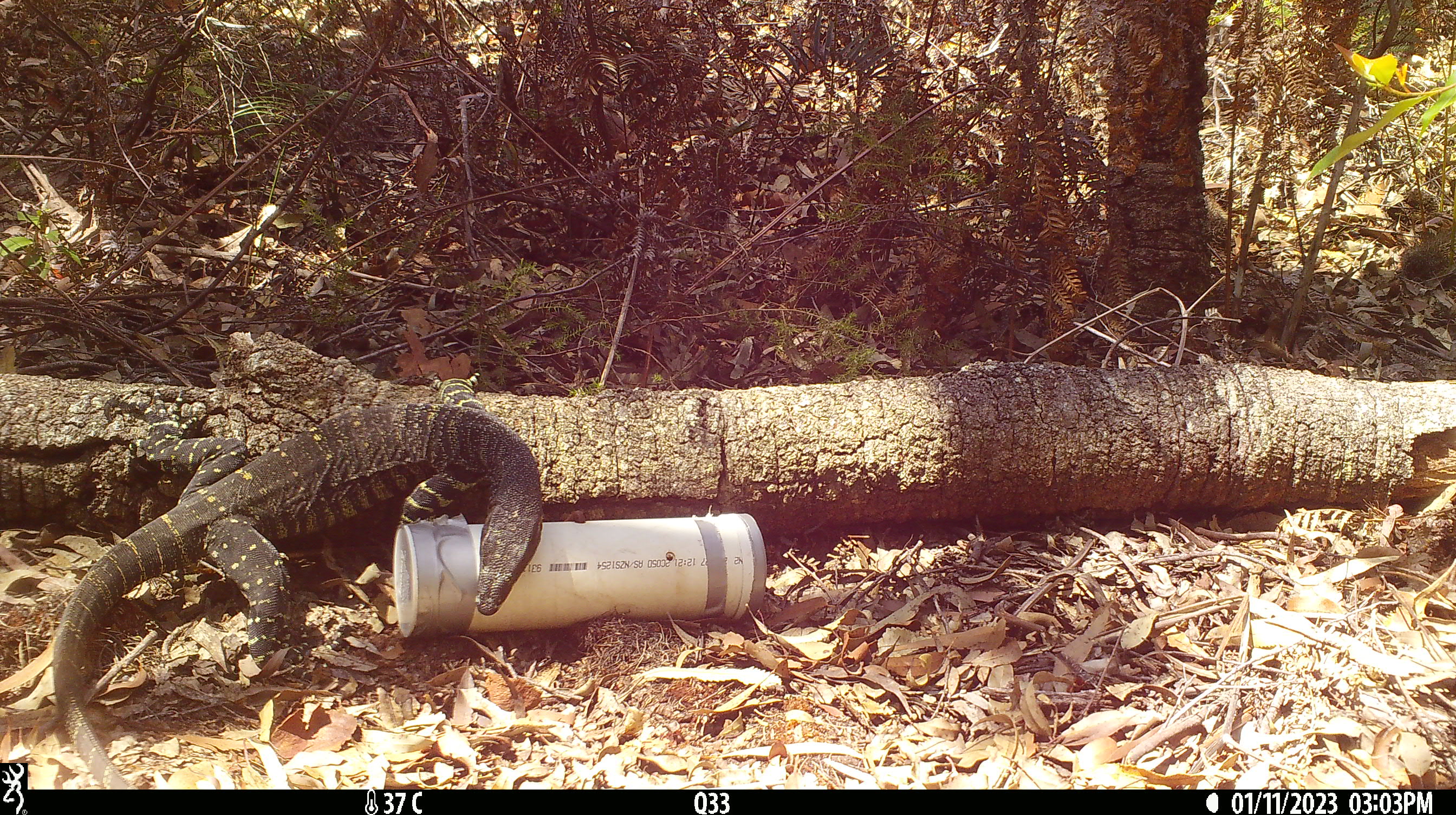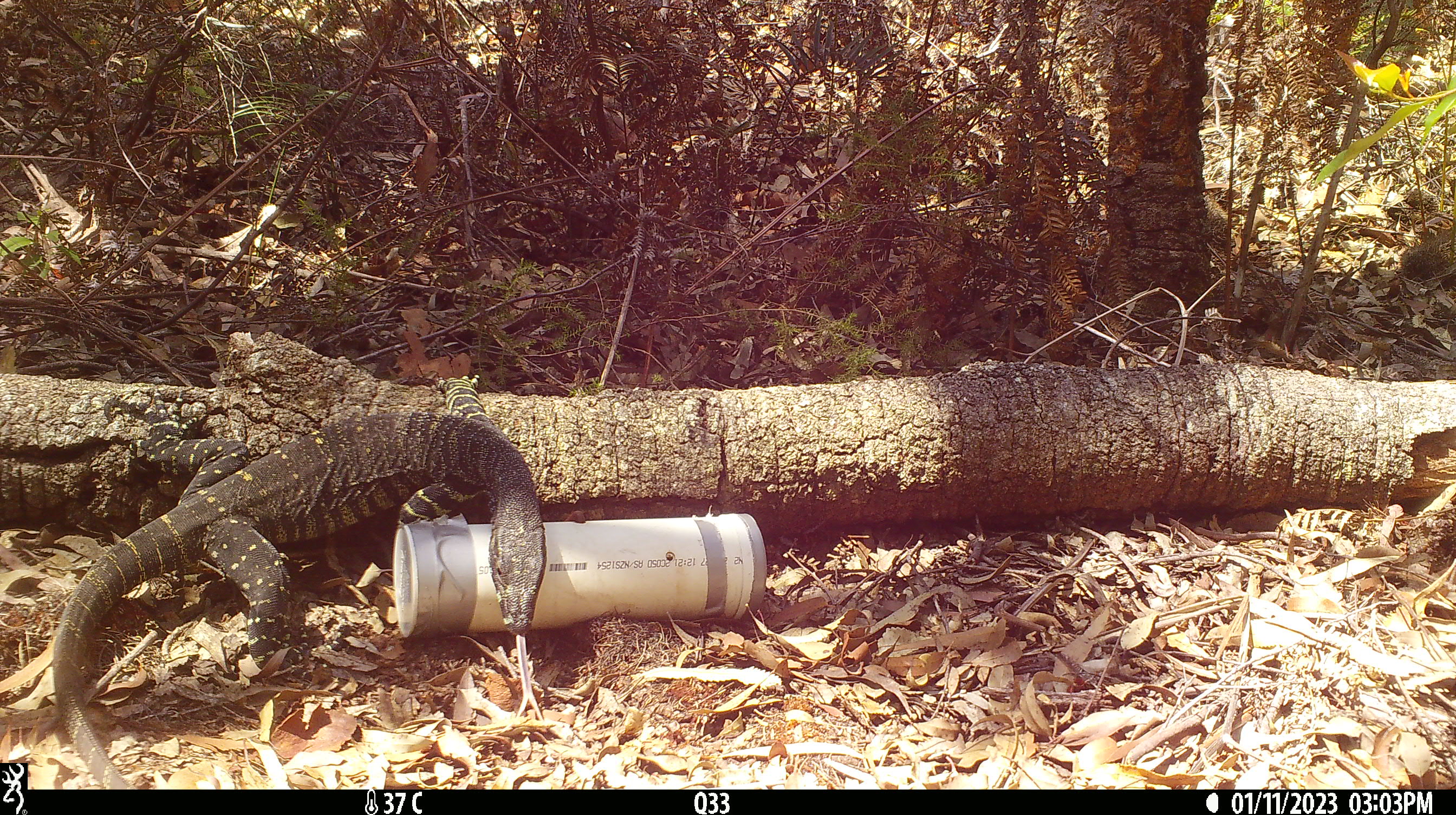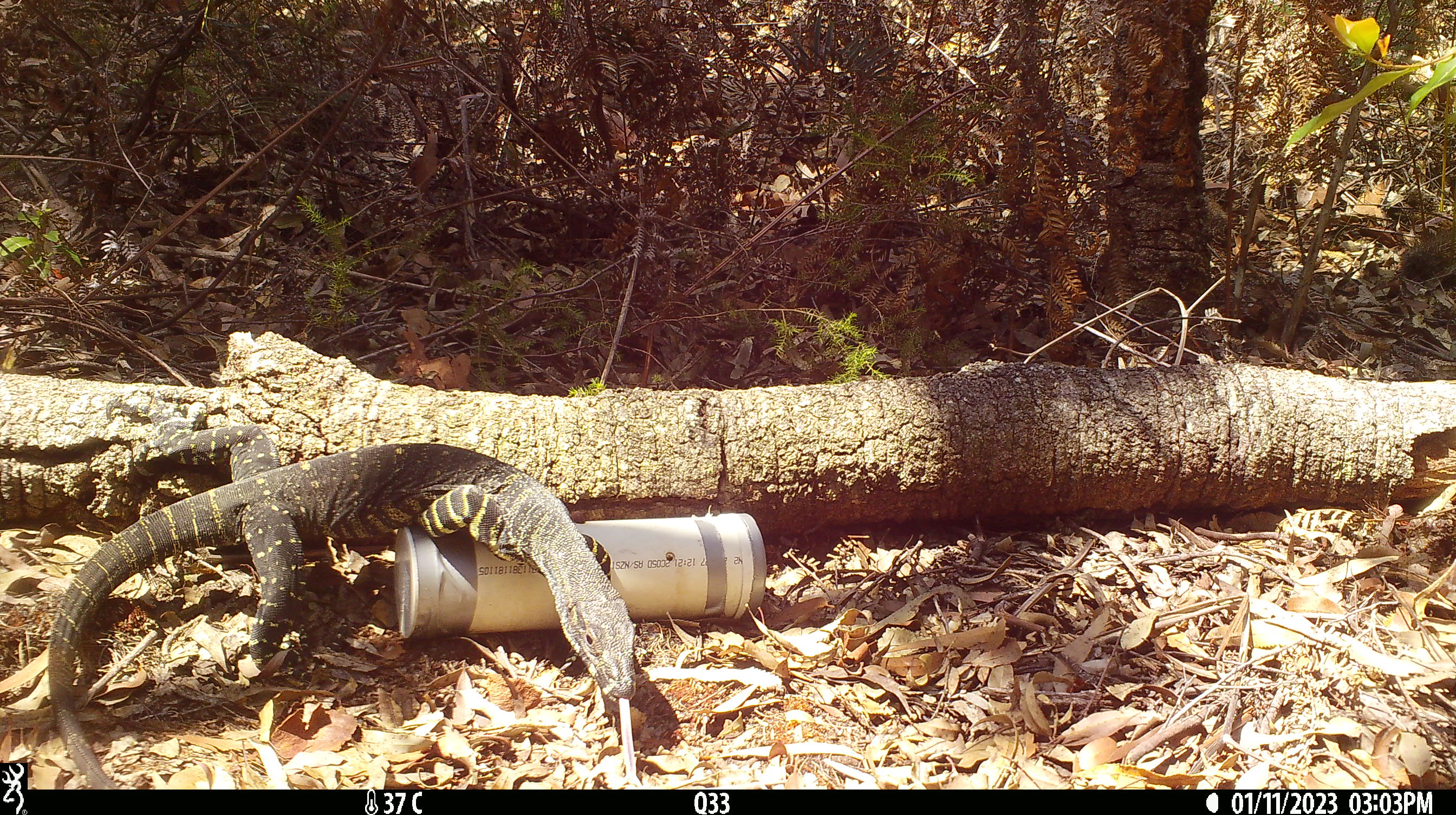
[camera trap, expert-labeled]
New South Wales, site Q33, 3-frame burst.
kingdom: Animalia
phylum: Chordata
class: Reptilia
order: Squamata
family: Varanidae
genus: Varanus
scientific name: Varanus varius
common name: lace monitor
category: goanna